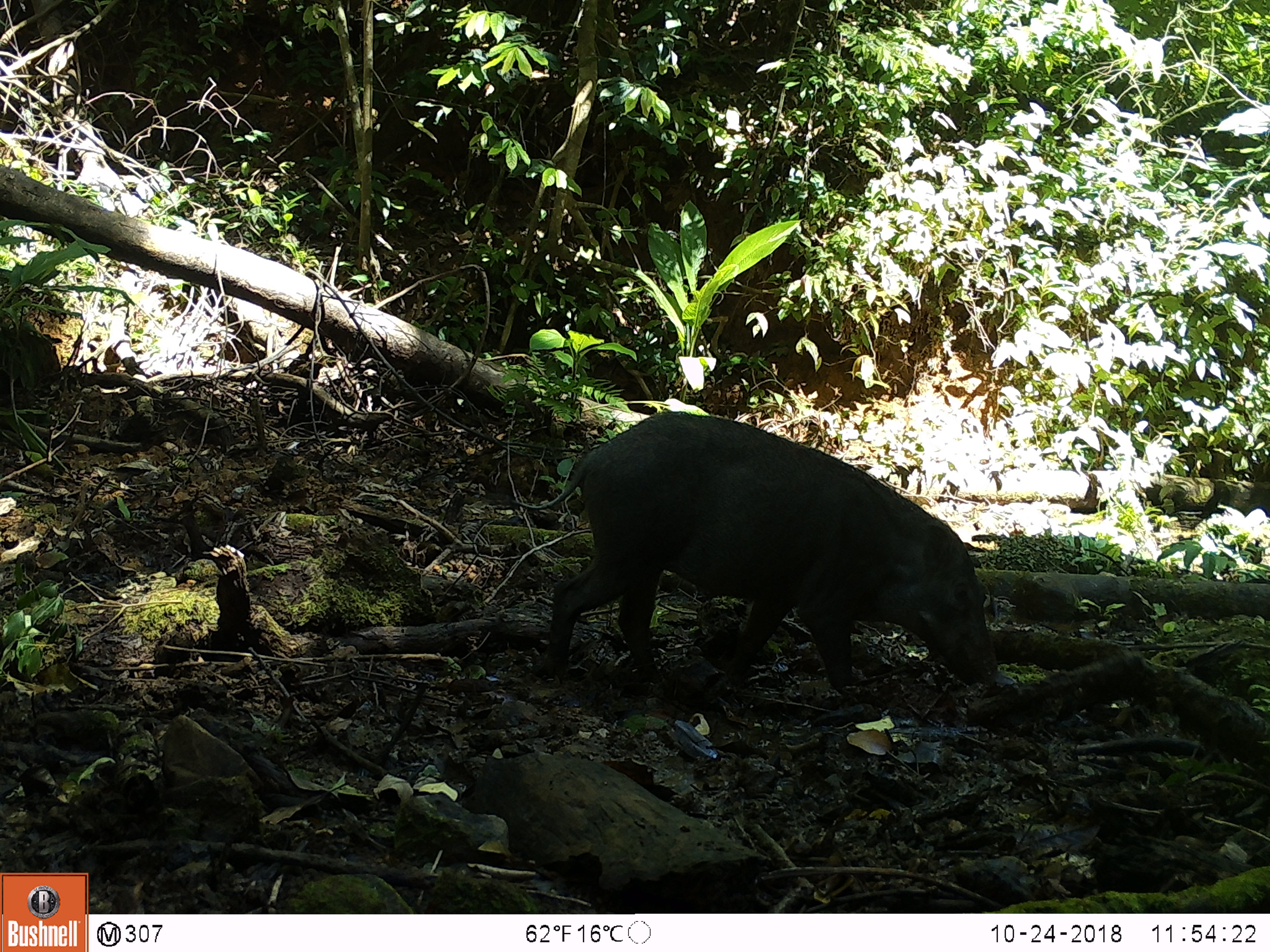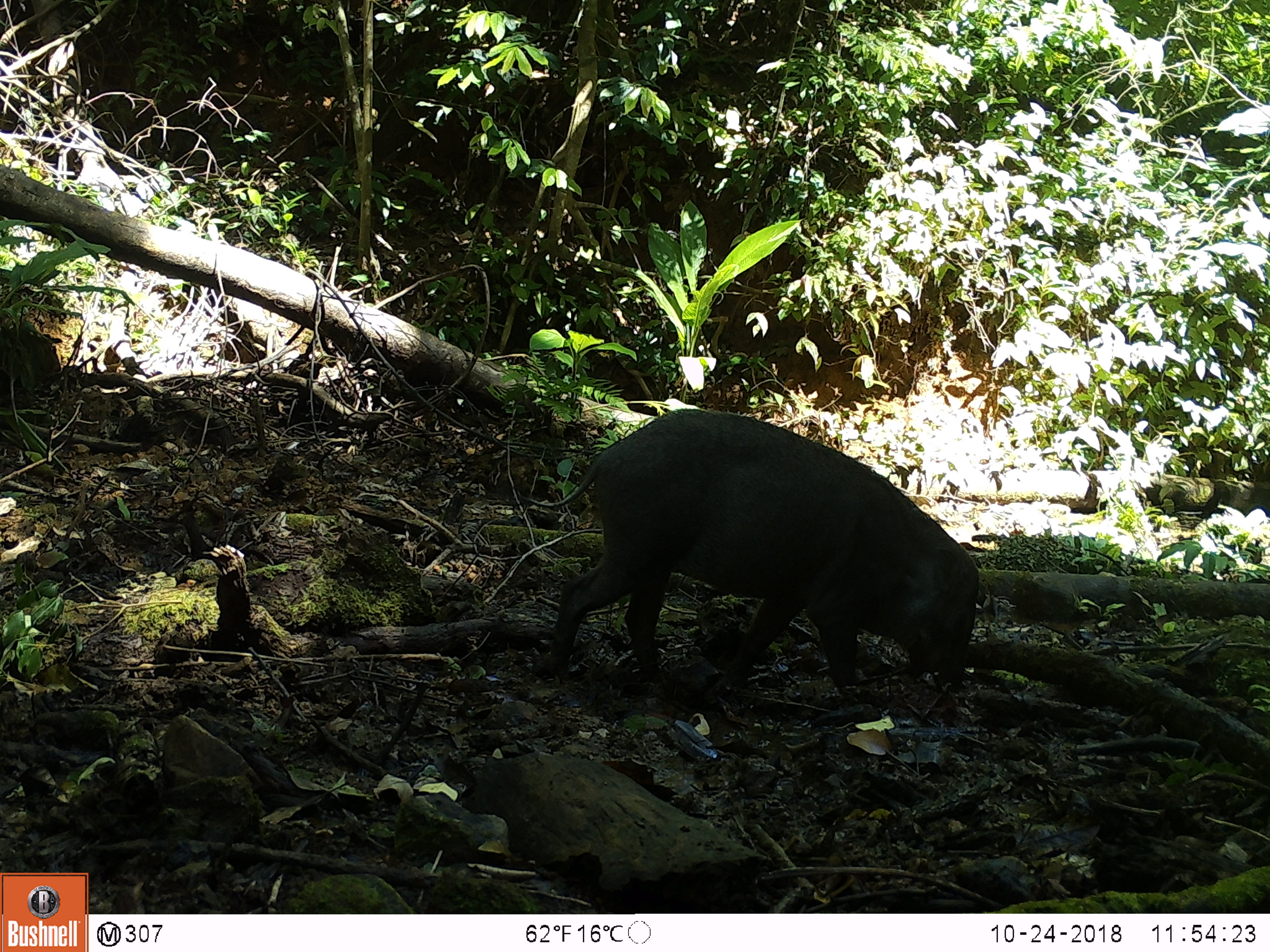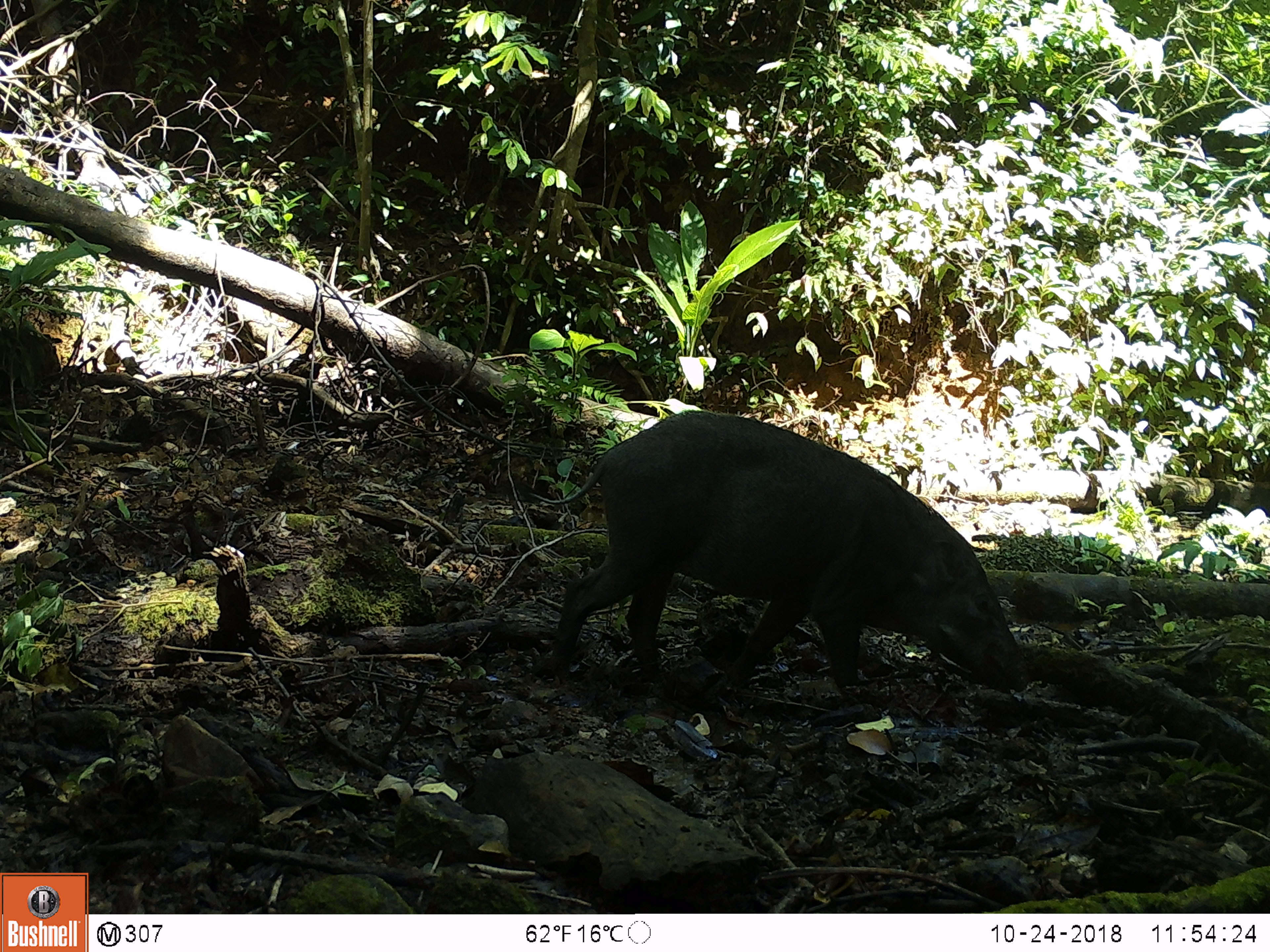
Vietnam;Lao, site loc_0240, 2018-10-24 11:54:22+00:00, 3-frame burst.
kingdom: Animalia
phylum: Chordata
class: Mammalia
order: Artiodactyla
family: Suidae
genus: Sus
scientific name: Sus scrofa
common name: eurasian wild pig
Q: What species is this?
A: Eurasian wild pig (Sus scrofa).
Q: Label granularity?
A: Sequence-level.